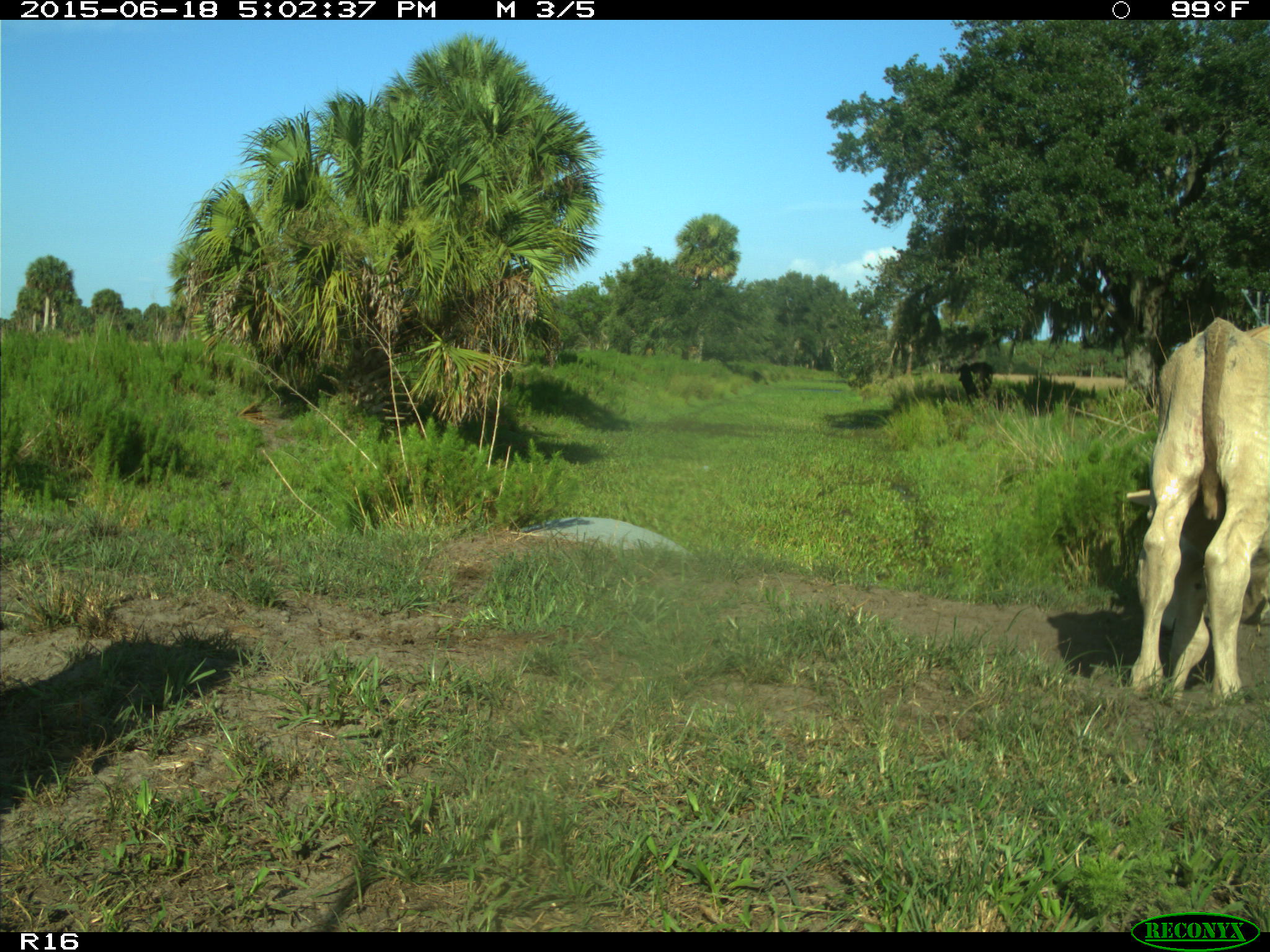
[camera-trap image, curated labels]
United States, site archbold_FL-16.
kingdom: Animalia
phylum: Chordata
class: Mammalia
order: Artiodactyla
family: Bovidae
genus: Bos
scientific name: Bos taurus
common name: domestic cow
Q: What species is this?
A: Bos taurus (domestic cow).